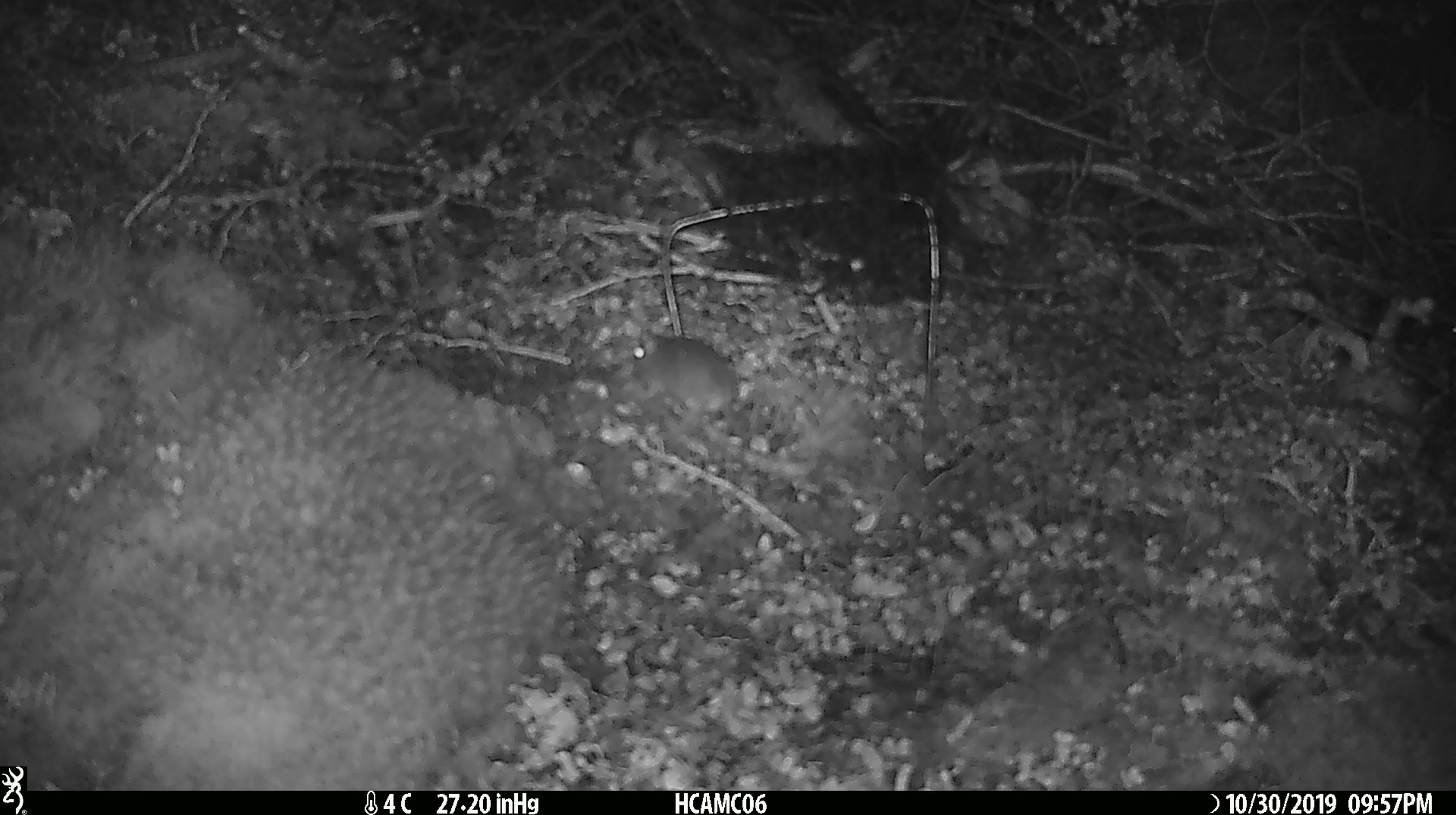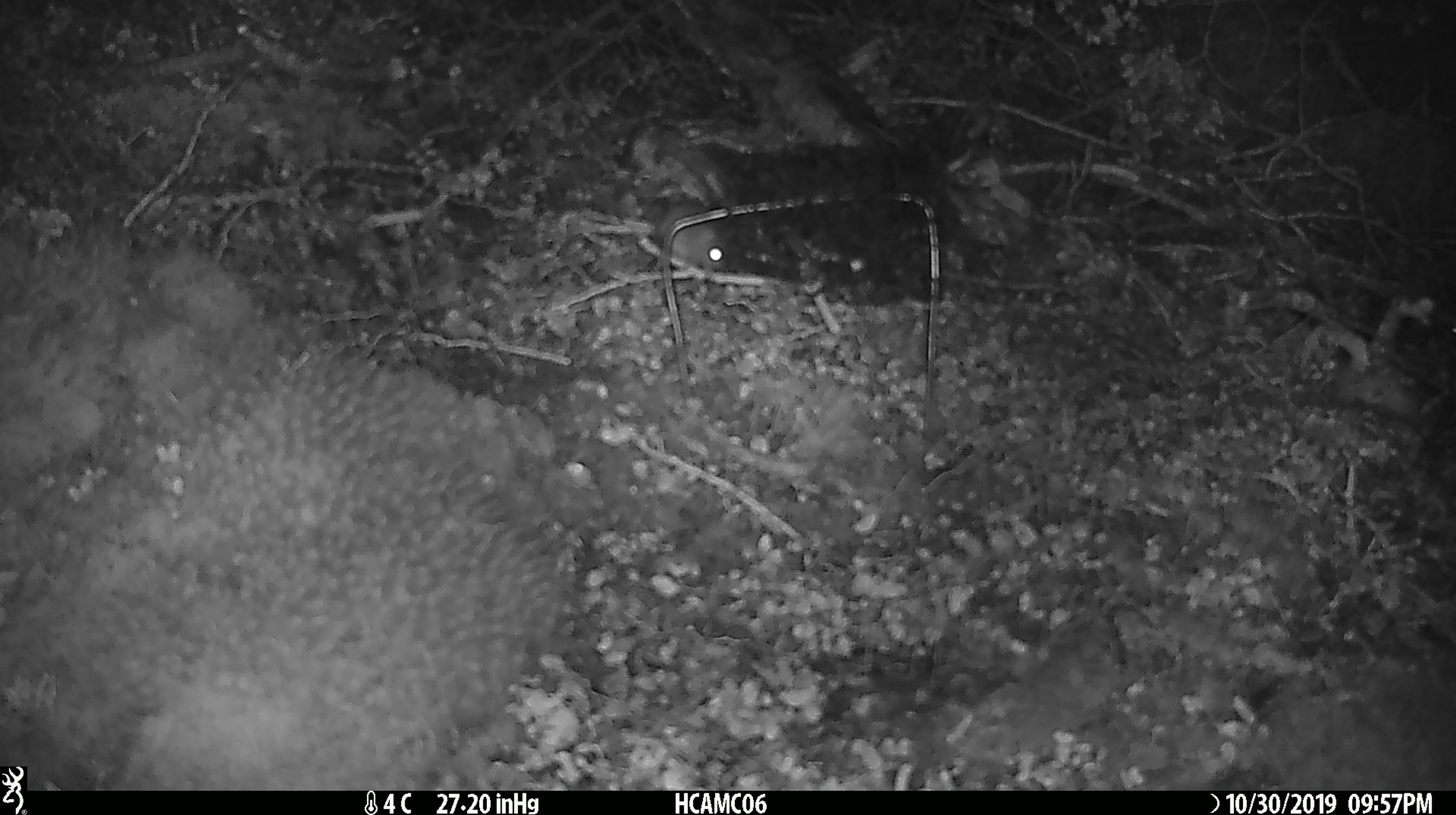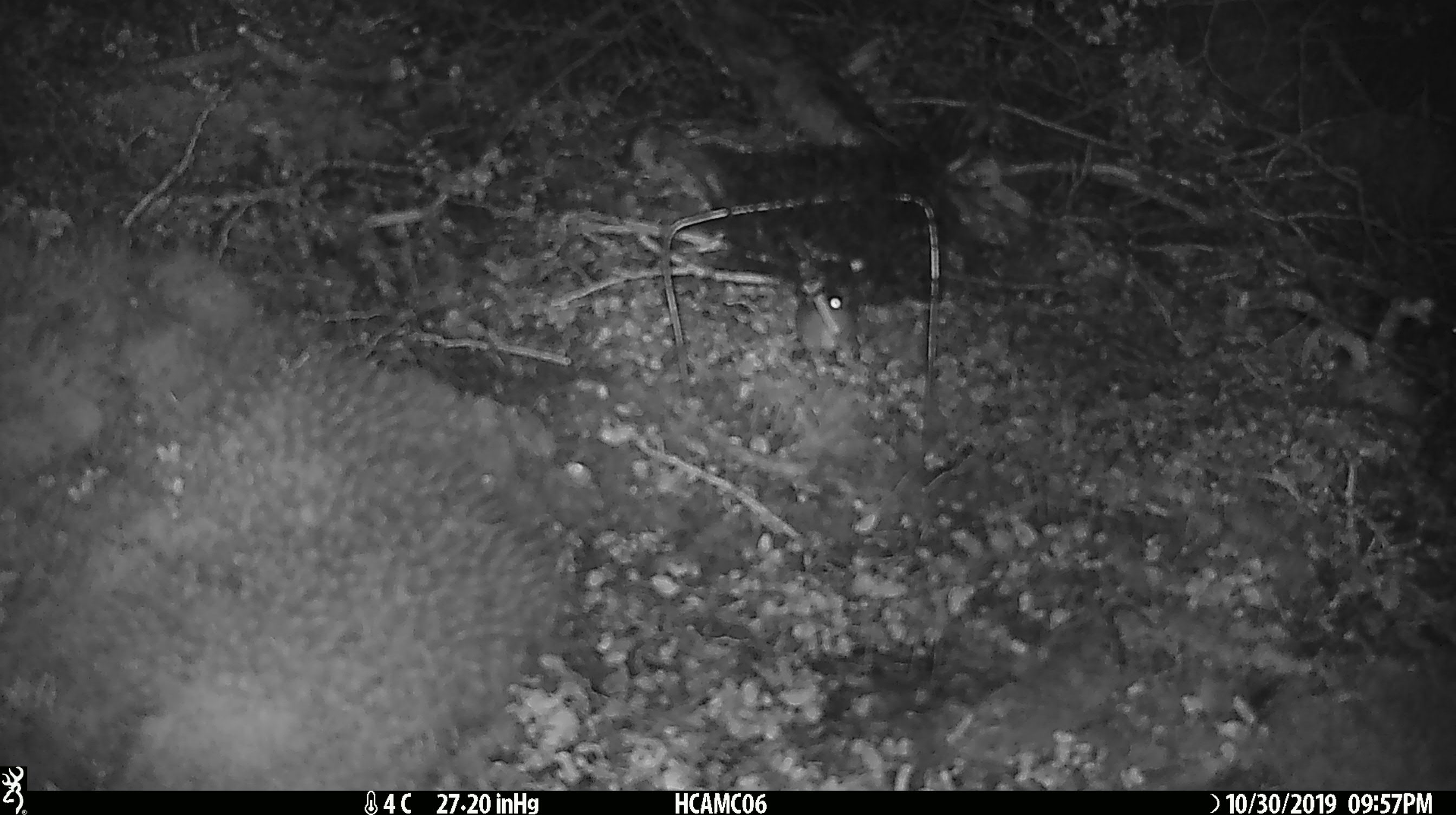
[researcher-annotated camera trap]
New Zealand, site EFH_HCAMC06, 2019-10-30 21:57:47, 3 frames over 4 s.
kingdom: Animalia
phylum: Chordata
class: Mammalia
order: Rodentia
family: Muridae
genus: Mus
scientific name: Mus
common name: mouse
Mouse (Mus).